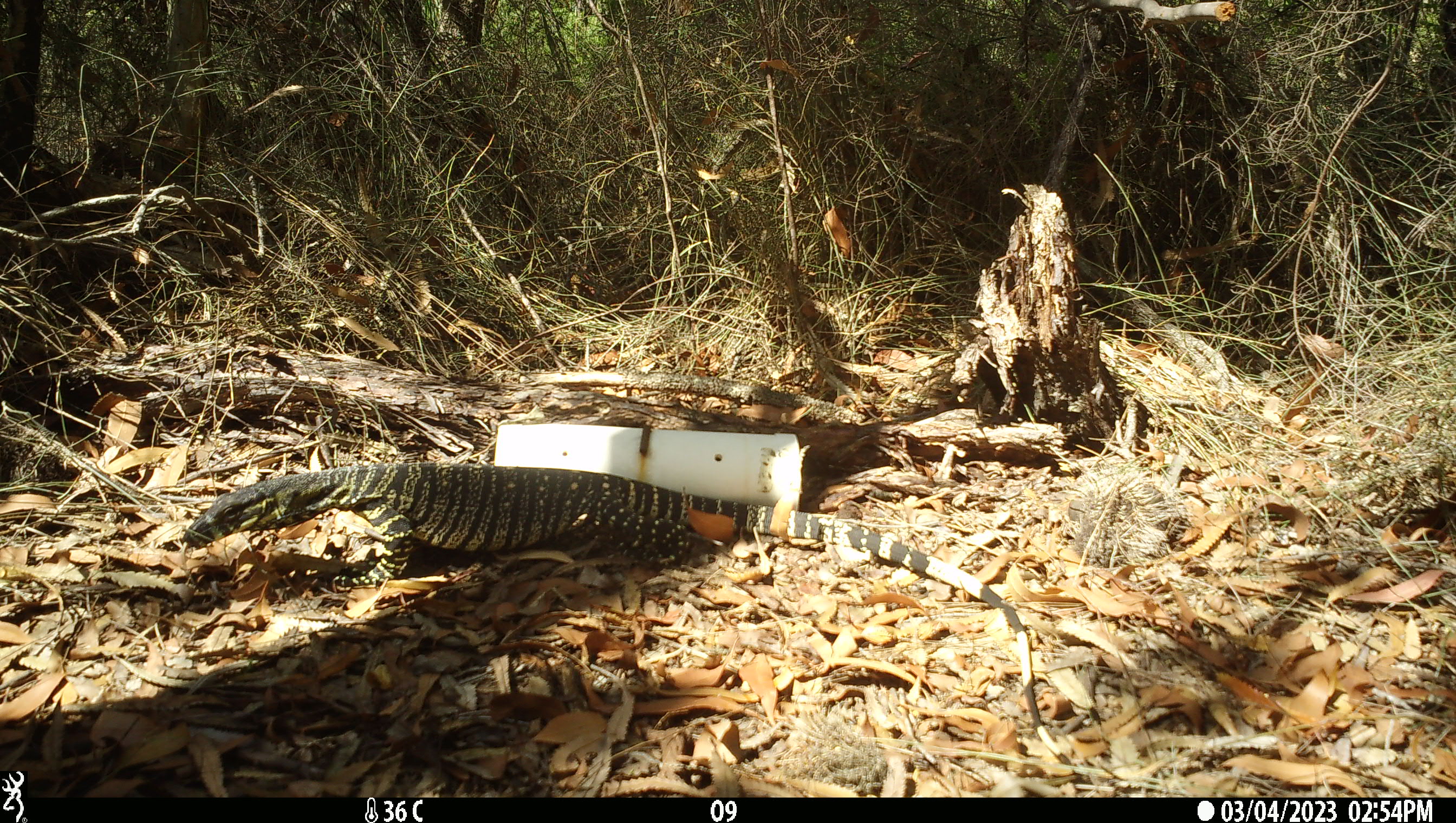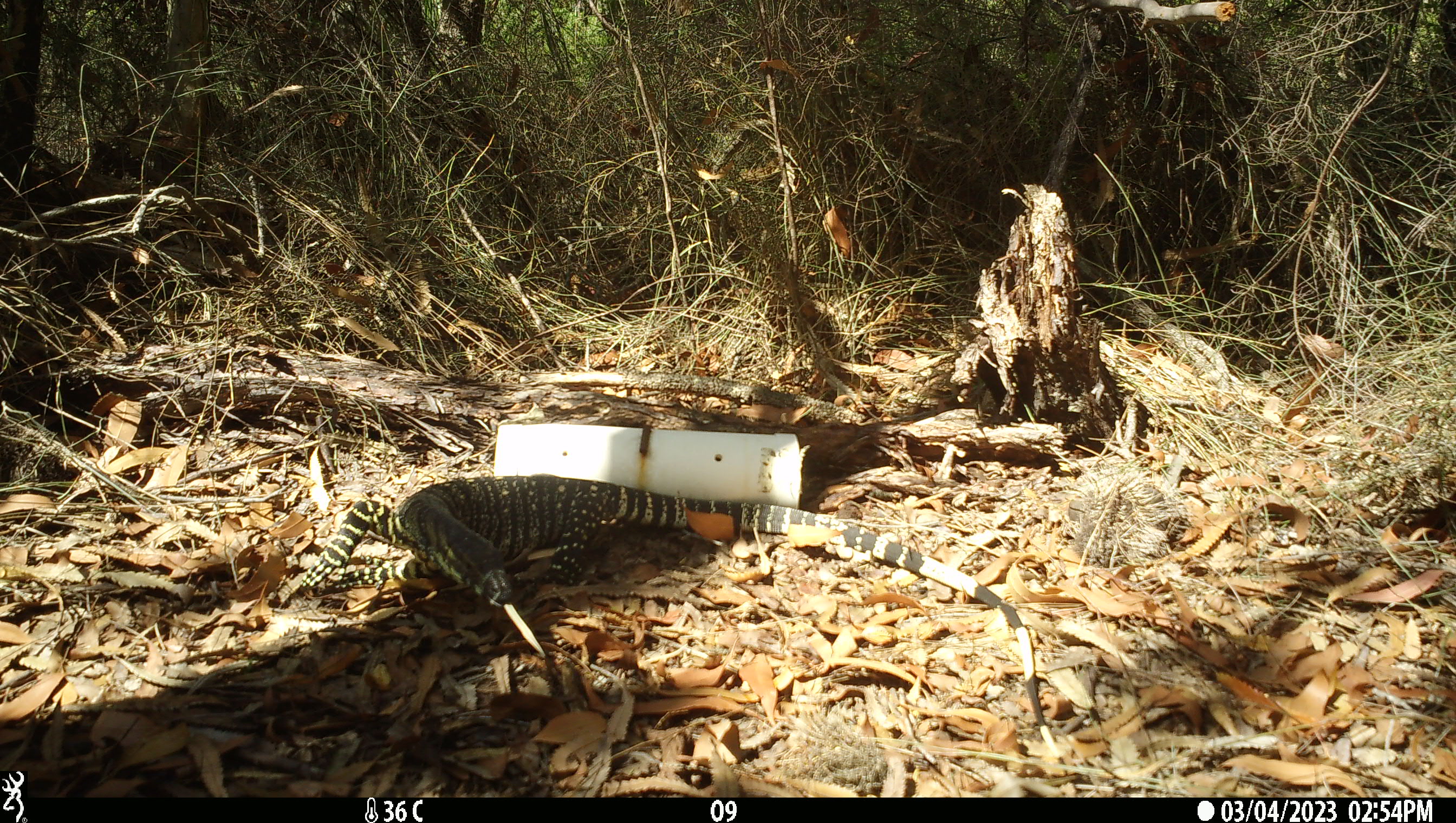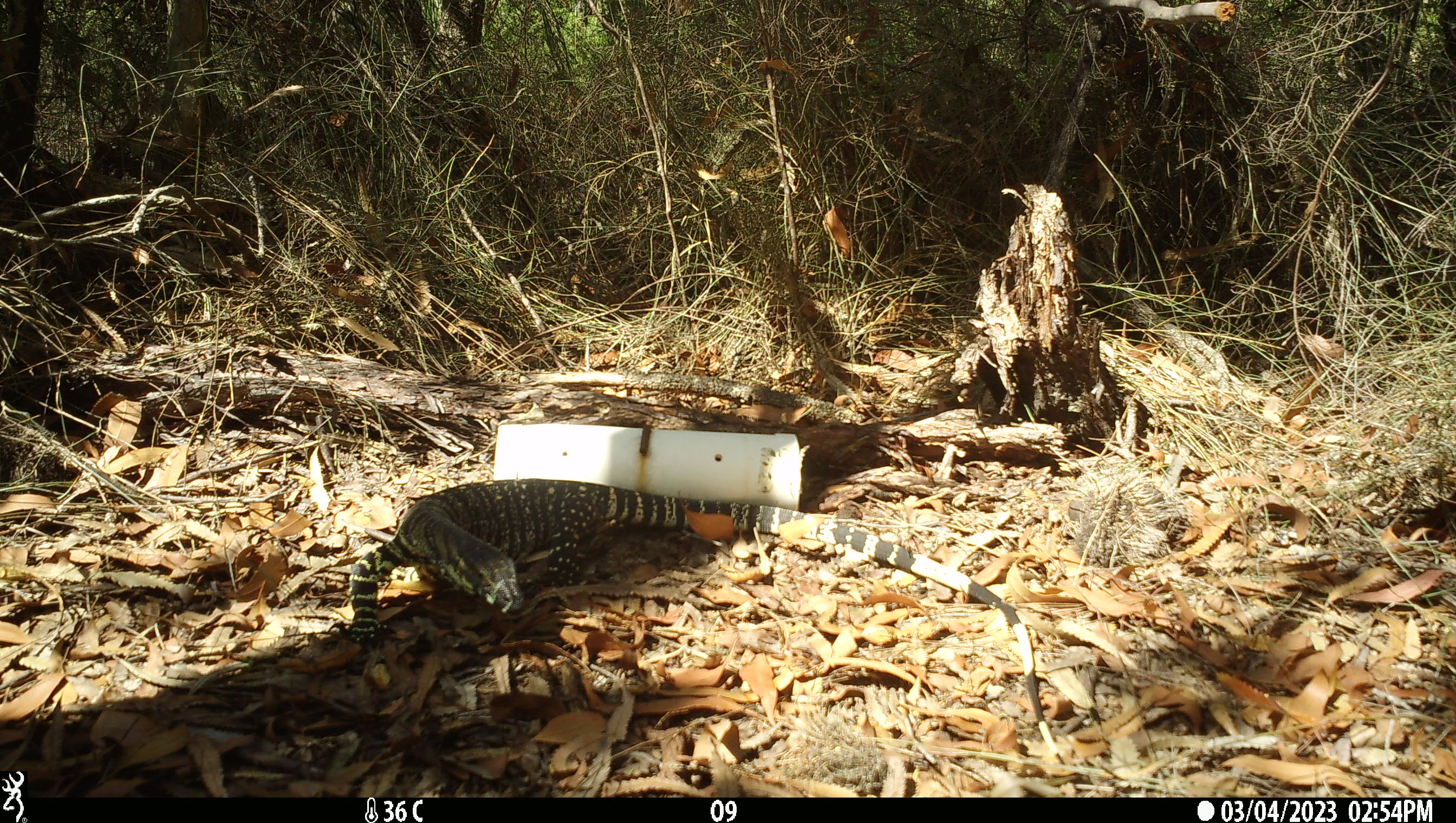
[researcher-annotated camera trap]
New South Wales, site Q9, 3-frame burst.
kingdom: Animalia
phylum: Chordata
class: Reptilia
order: Squamata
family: Varanidae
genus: Varanus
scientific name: Varanus varius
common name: lace monitor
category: goanna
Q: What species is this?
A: Goanna (lace monitor) (Varanus varius).